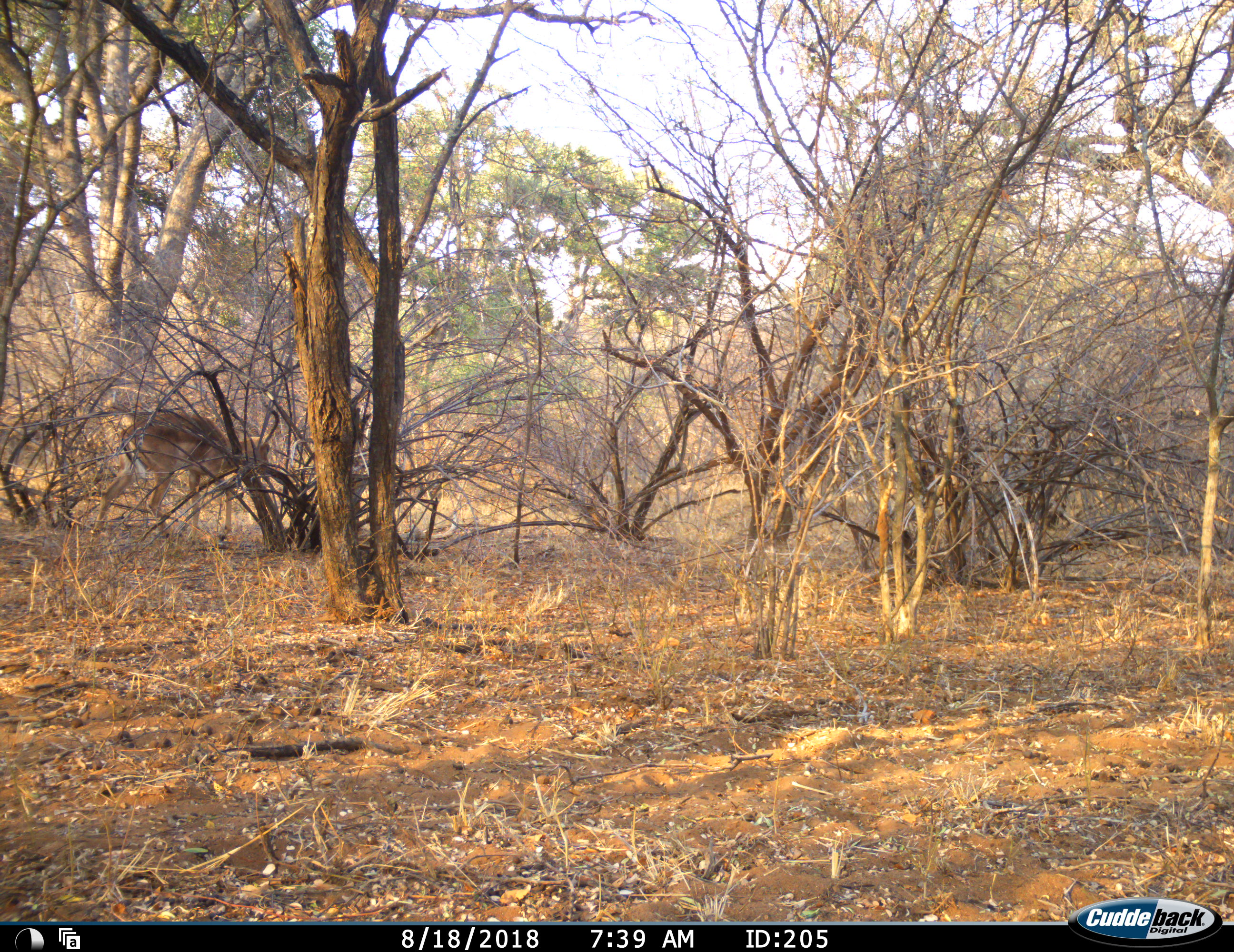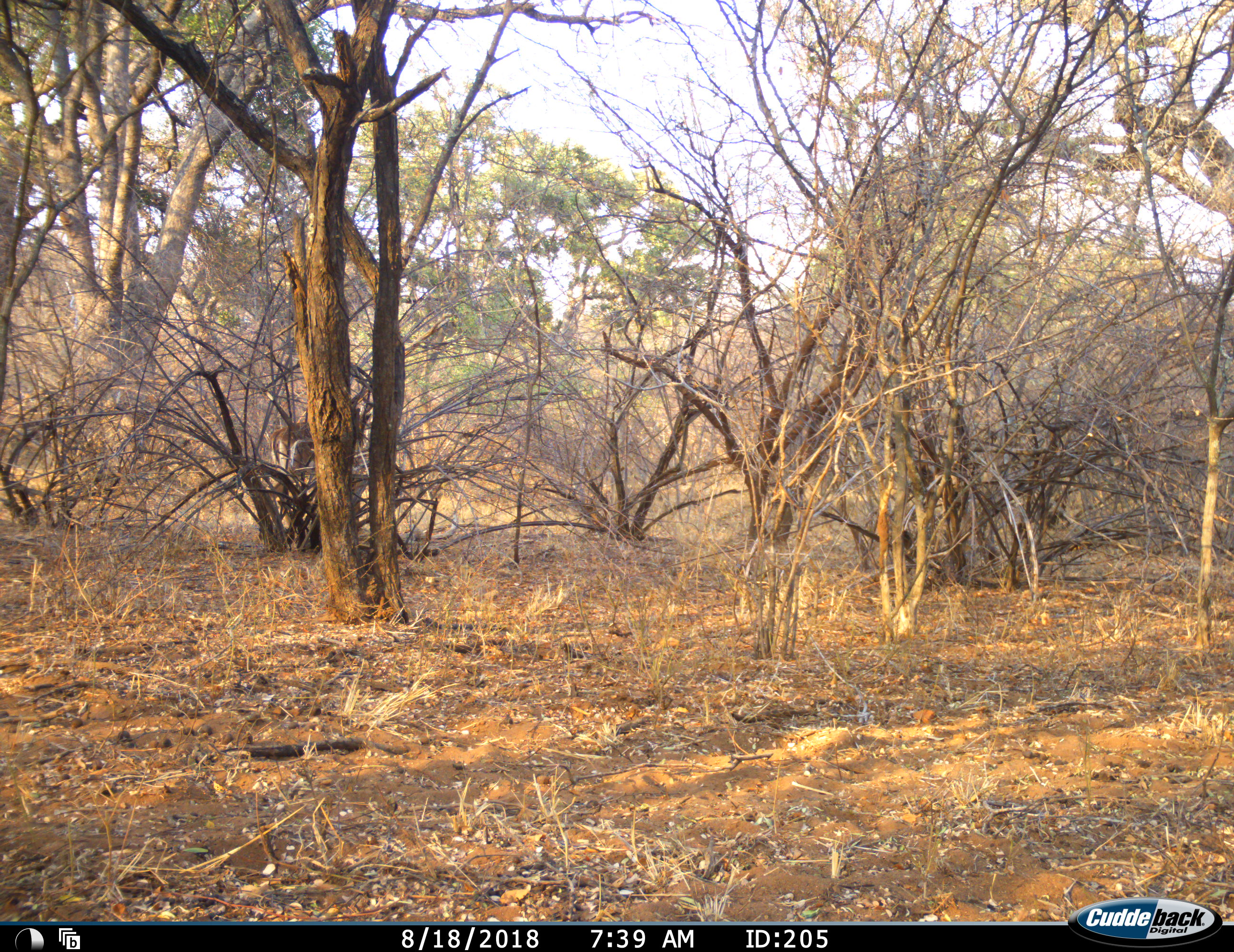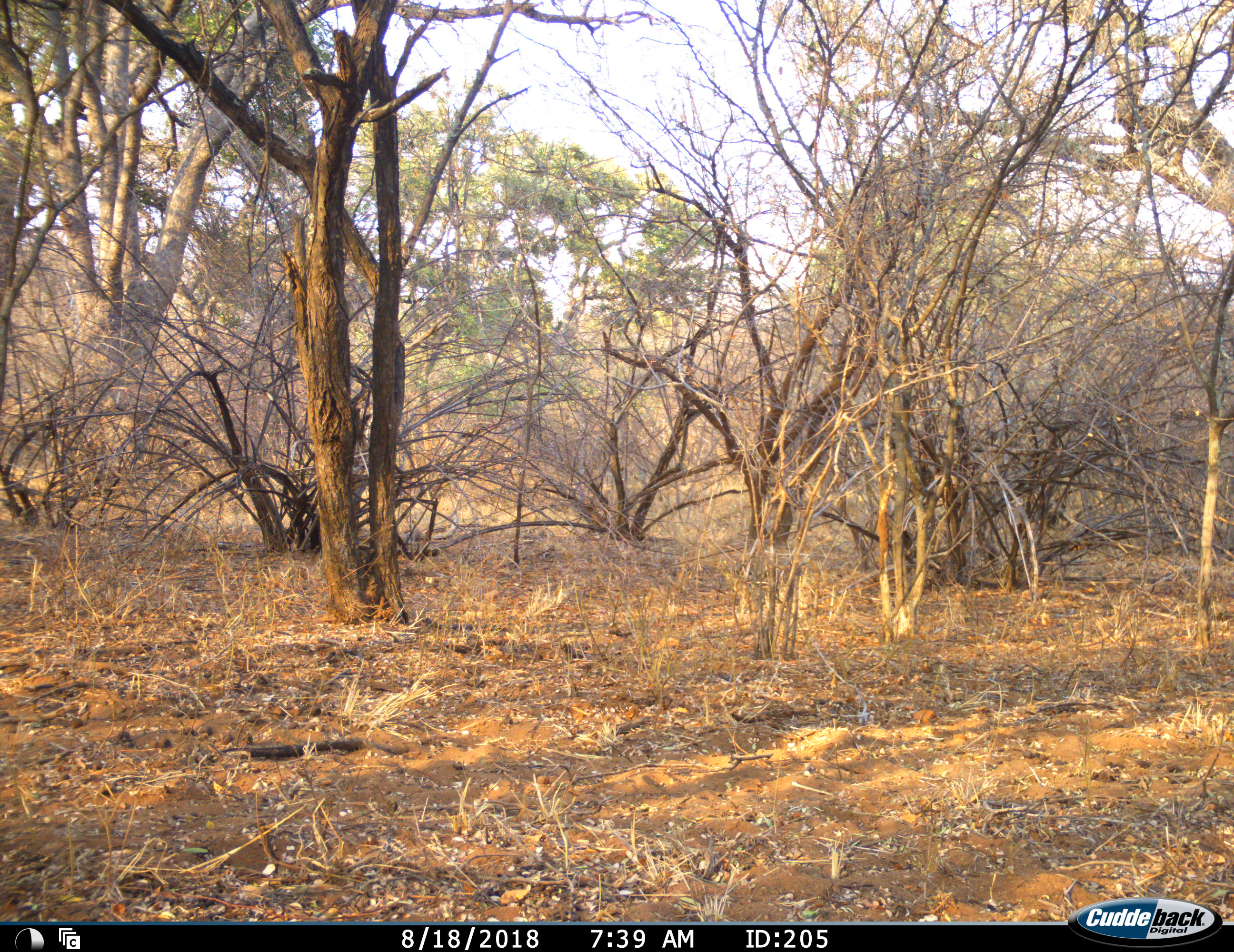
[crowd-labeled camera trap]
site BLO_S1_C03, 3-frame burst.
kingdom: Animalia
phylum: Chordata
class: Mammalia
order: Artiodactyla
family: Bovidae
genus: Aepyceros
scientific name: Aepyceros melampus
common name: impala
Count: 1.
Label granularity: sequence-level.